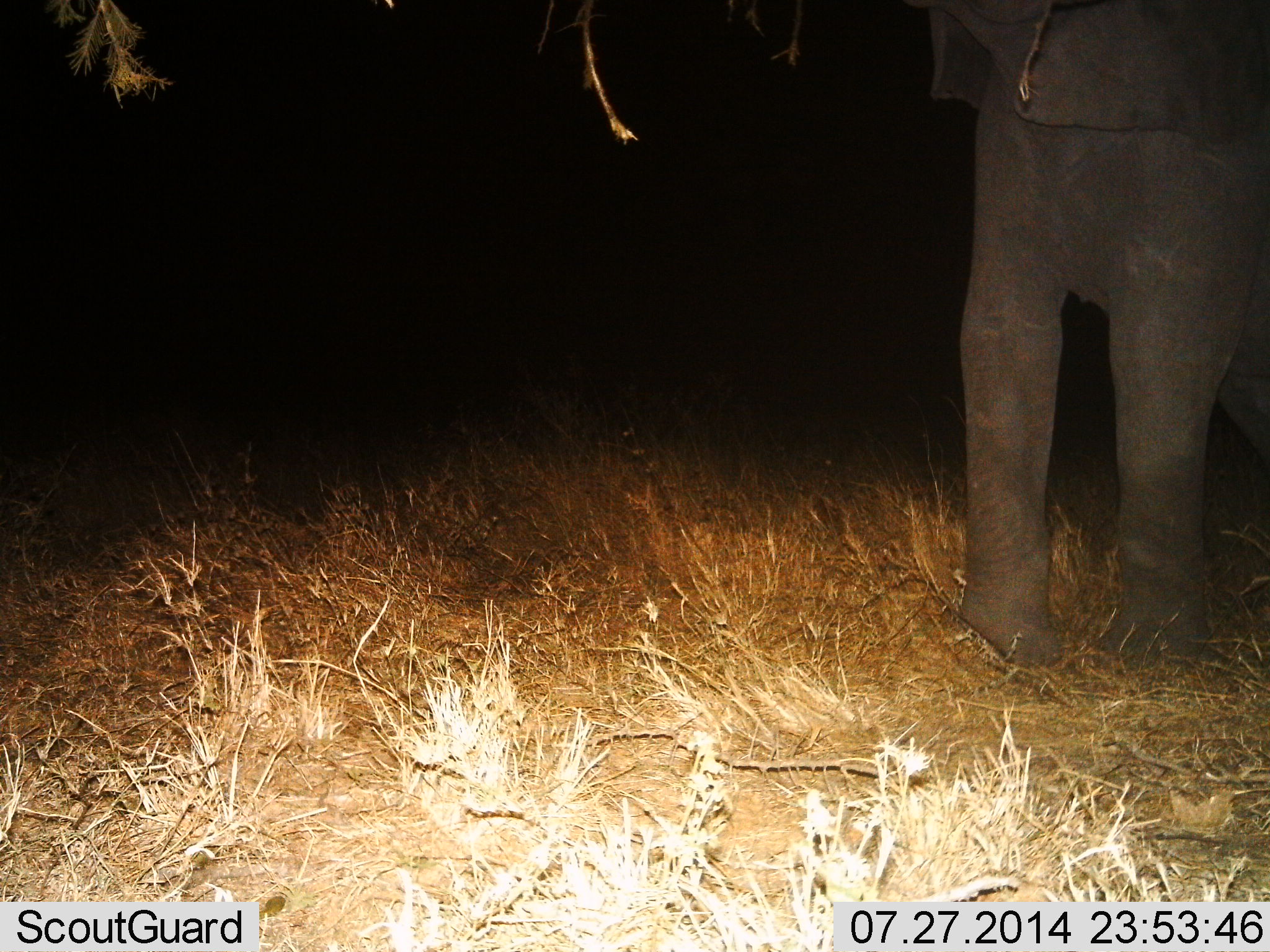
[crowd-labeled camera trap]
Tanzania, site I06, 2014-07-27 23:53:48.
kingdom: Animalia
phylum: Chordata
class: Mammalia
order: Proboscidea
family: Elephantidae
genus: Loxodonta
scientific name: Loxodonta africana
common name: african bush elephant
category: elephant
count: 1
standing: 80%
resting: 0%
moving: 0%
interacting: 0%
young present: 0%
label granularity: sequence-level